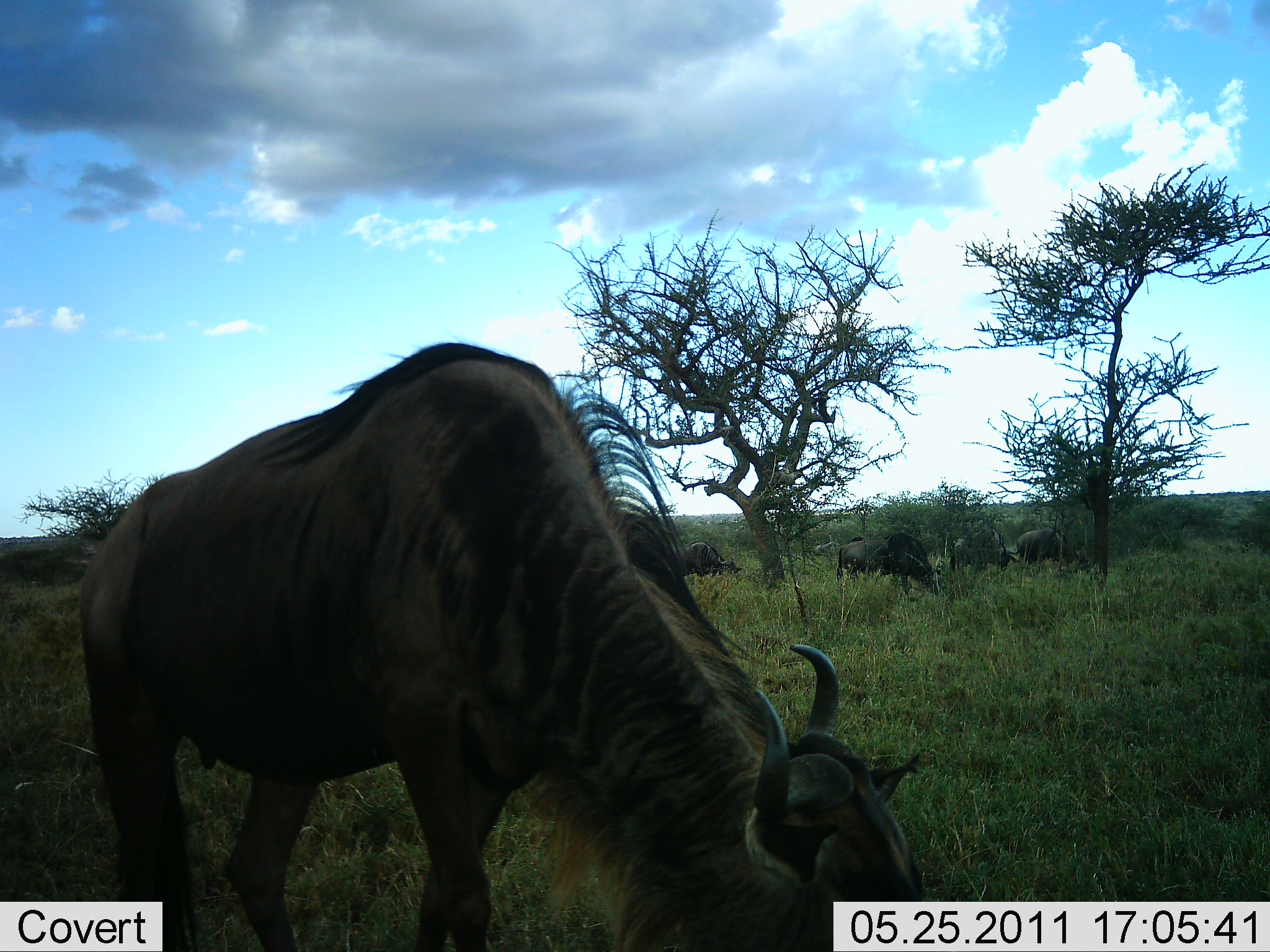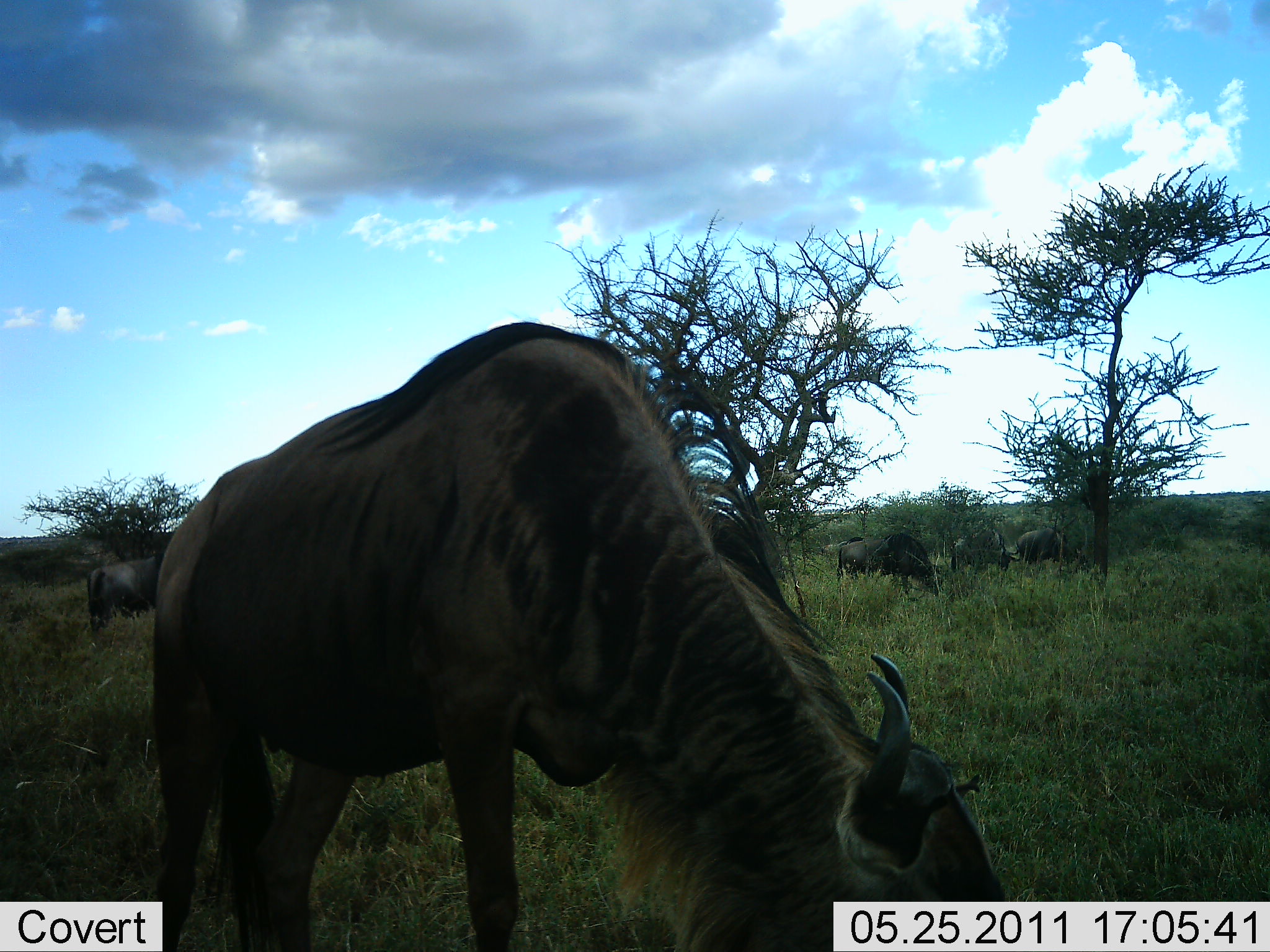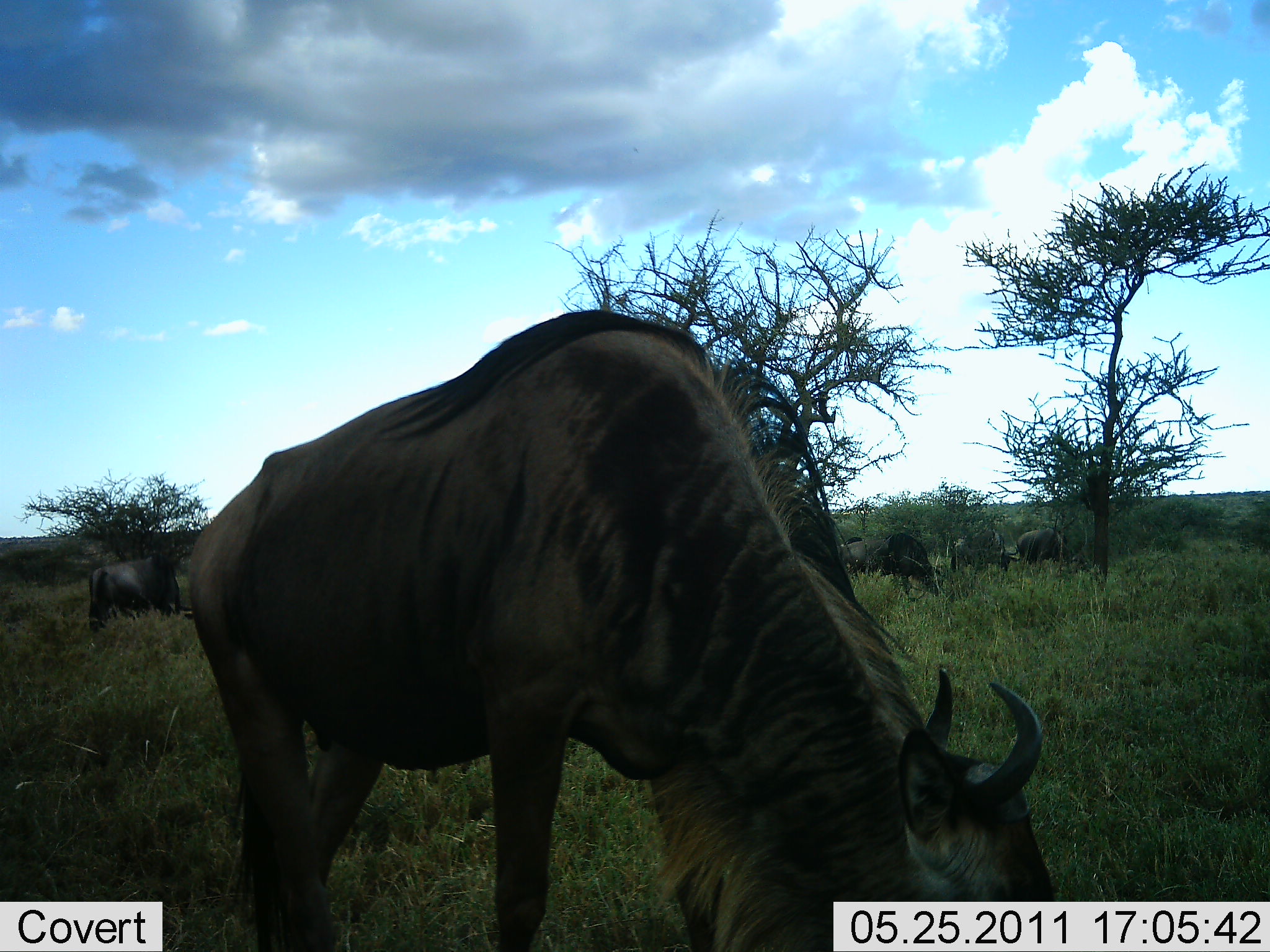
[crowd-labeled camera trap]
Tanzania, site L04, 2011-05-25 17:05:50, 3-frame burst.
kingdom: Animalia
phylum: Chordata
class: Mammalia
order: Artiodactyla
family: Bovidae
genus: Connochaetes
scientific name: Connochaetes taurinus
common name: blue wildebeest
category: wildebeest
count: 6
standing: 29%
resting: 7%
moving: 29%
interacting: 0%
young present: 0%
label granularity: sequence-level